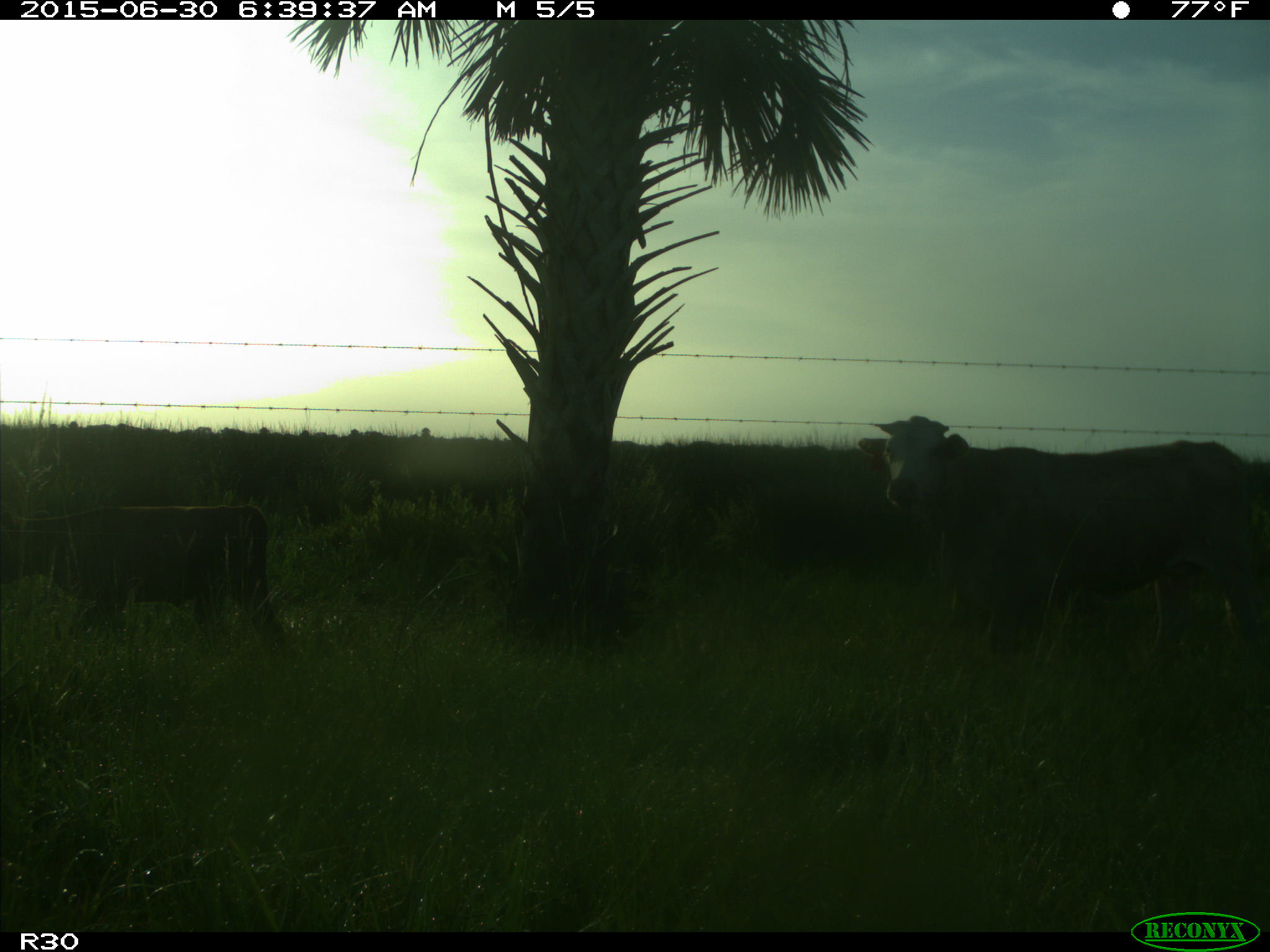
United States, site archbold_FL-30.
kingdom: Animalia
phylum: Chordata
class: Mammalia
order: Artiodactyla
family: Bovidae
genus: Bos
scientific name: Bos taurus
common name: domestic cow